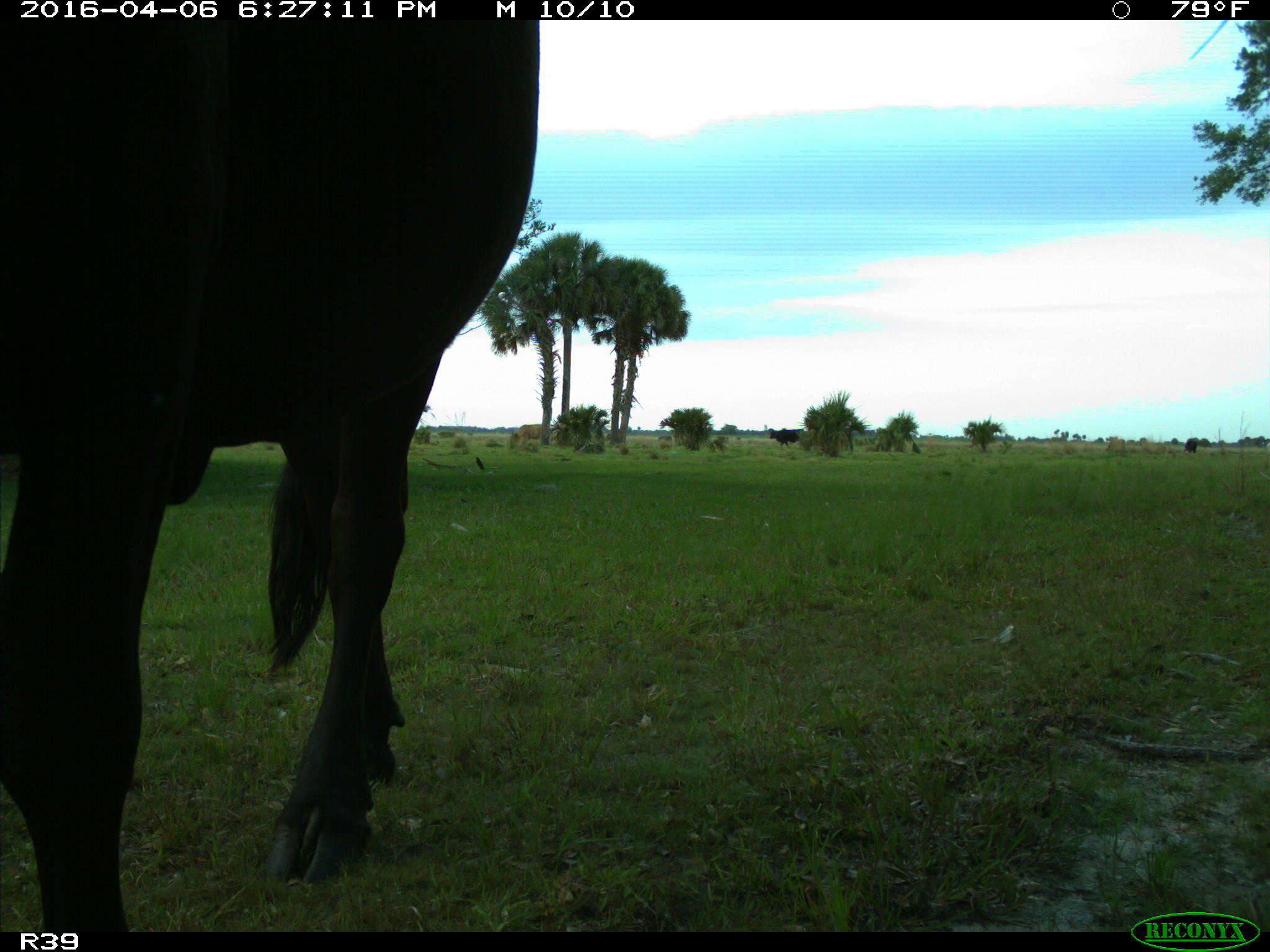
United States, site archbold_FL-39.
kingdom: Animalia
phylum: Chordata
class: Mammalia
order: Artiodactyla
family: Bovidae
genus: Bos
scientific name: Bos taurus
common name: domestic cow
Bos taurus (domestic cow).